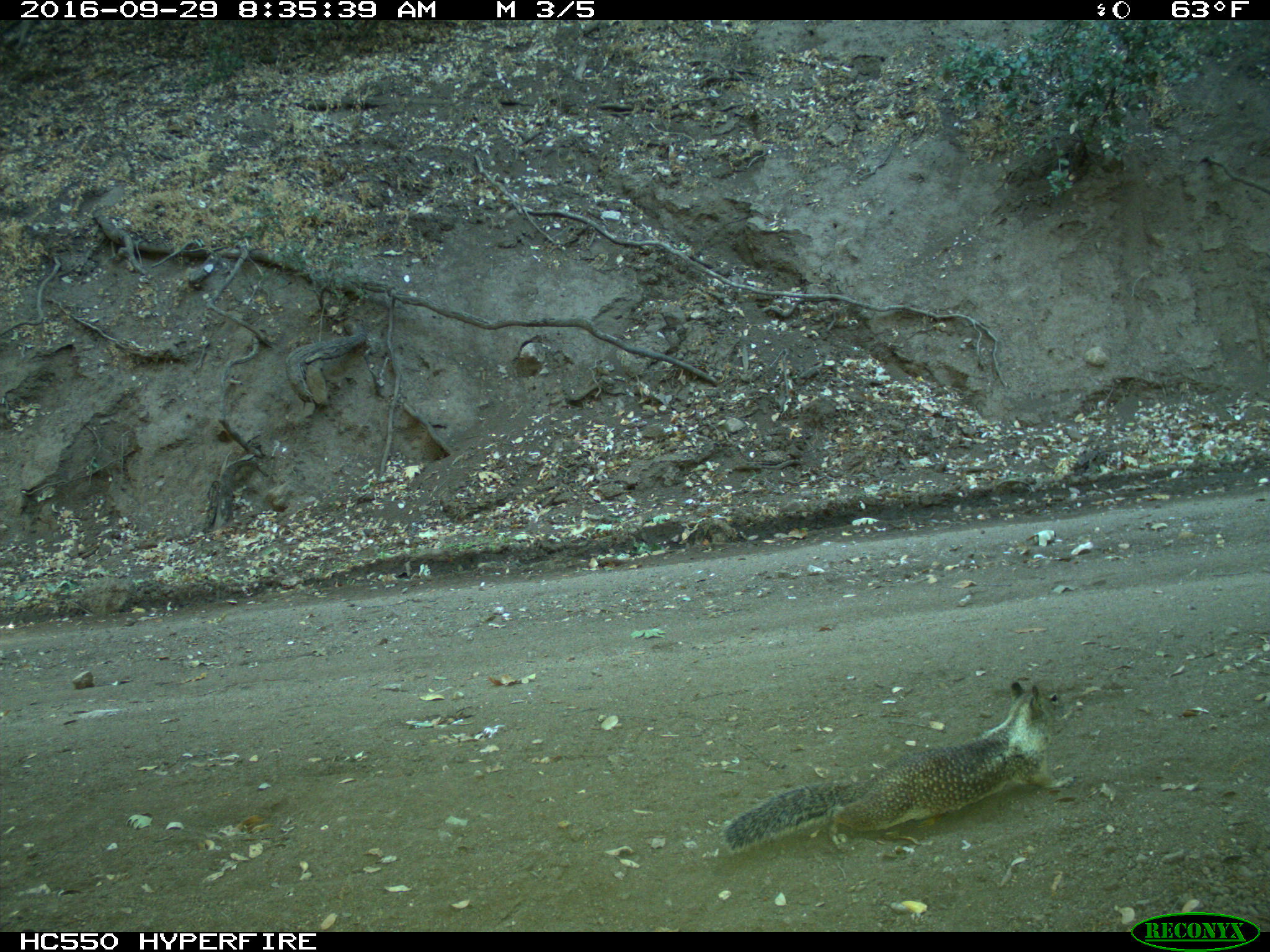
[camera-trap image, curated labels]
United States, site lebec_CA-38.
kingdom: Animalia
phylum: Chordata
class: Mammalia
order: Rodentia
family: Sciuridae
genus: Otospermophilus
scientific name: Otospermophilus beecheyi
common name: california ground squirrel